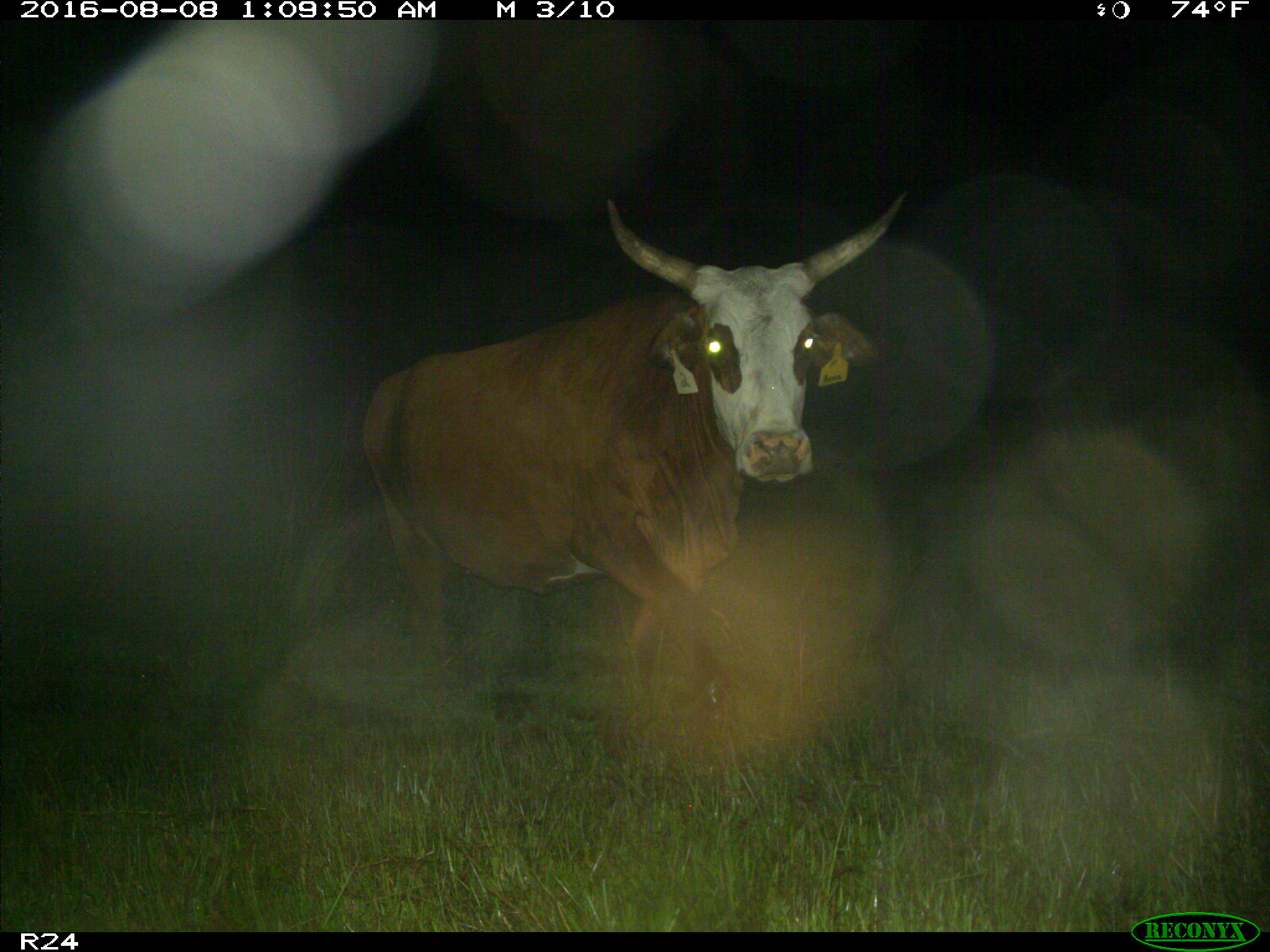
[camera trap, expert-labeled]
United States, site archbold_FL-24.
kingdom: Animalia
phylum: Chordata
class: Mammalia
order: Artiodactyla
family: Bovidae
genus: Bos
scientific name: Bos taurus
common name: domestic cow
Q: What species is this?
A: Bos taurus (domestic cow).